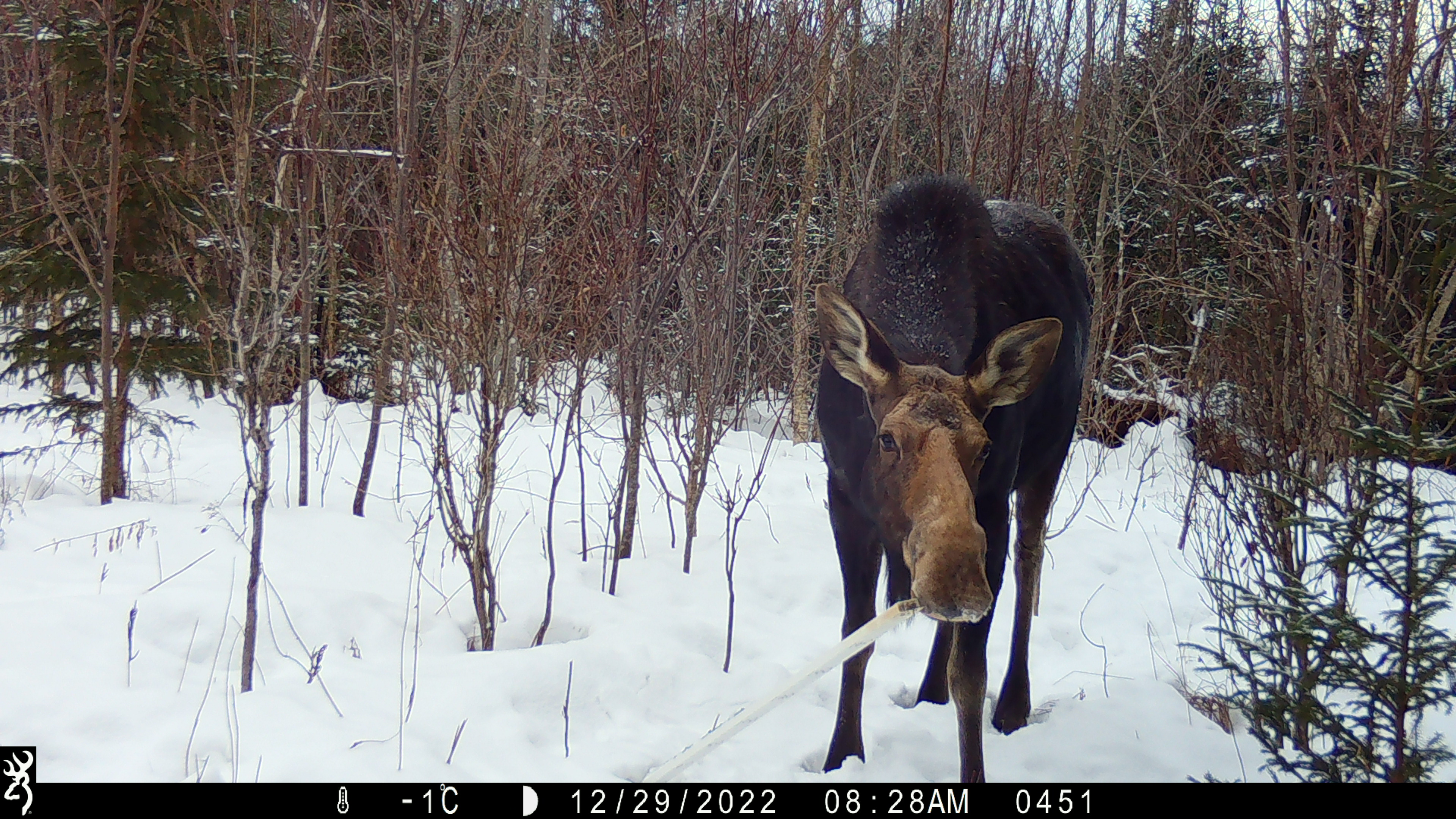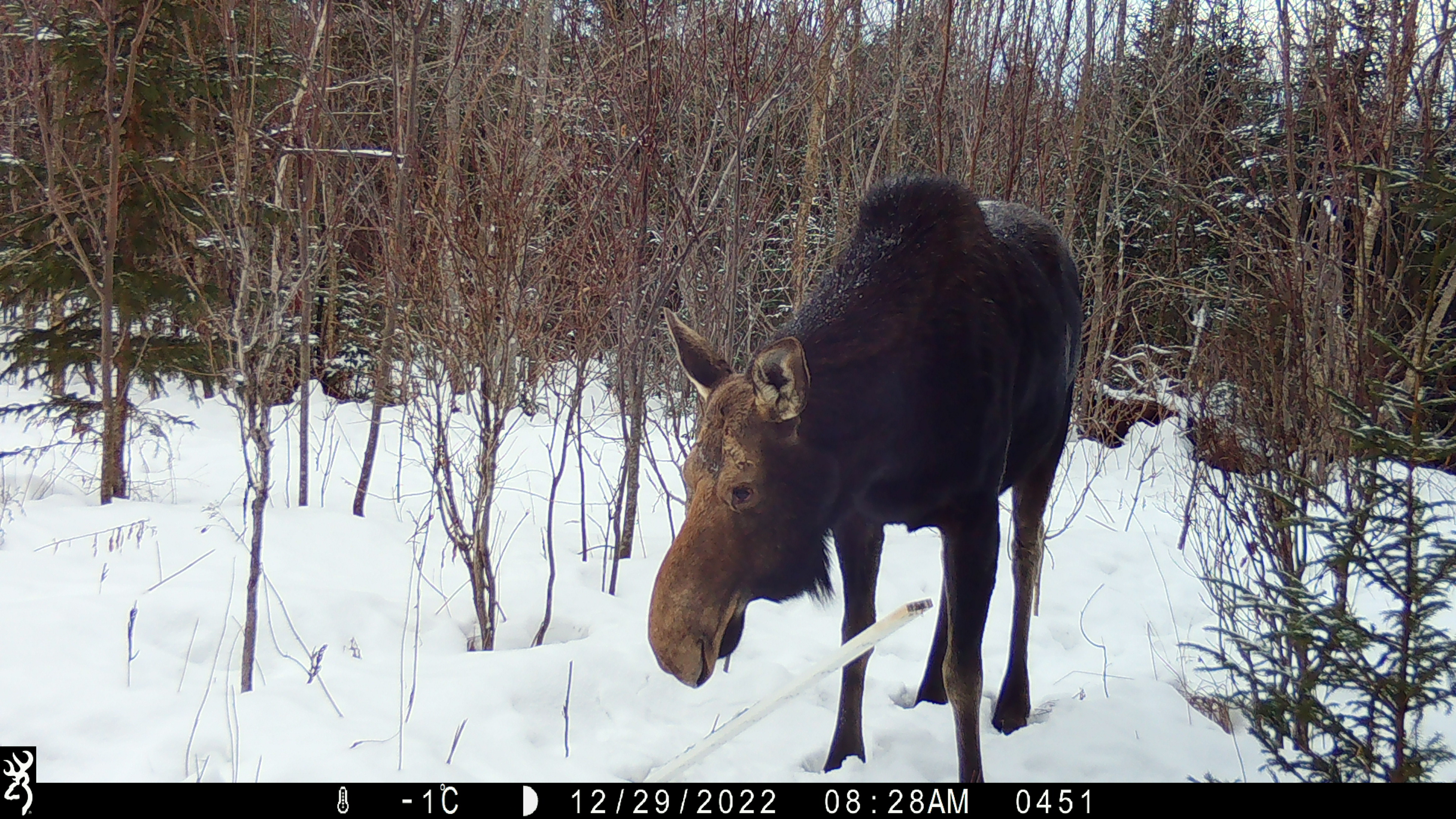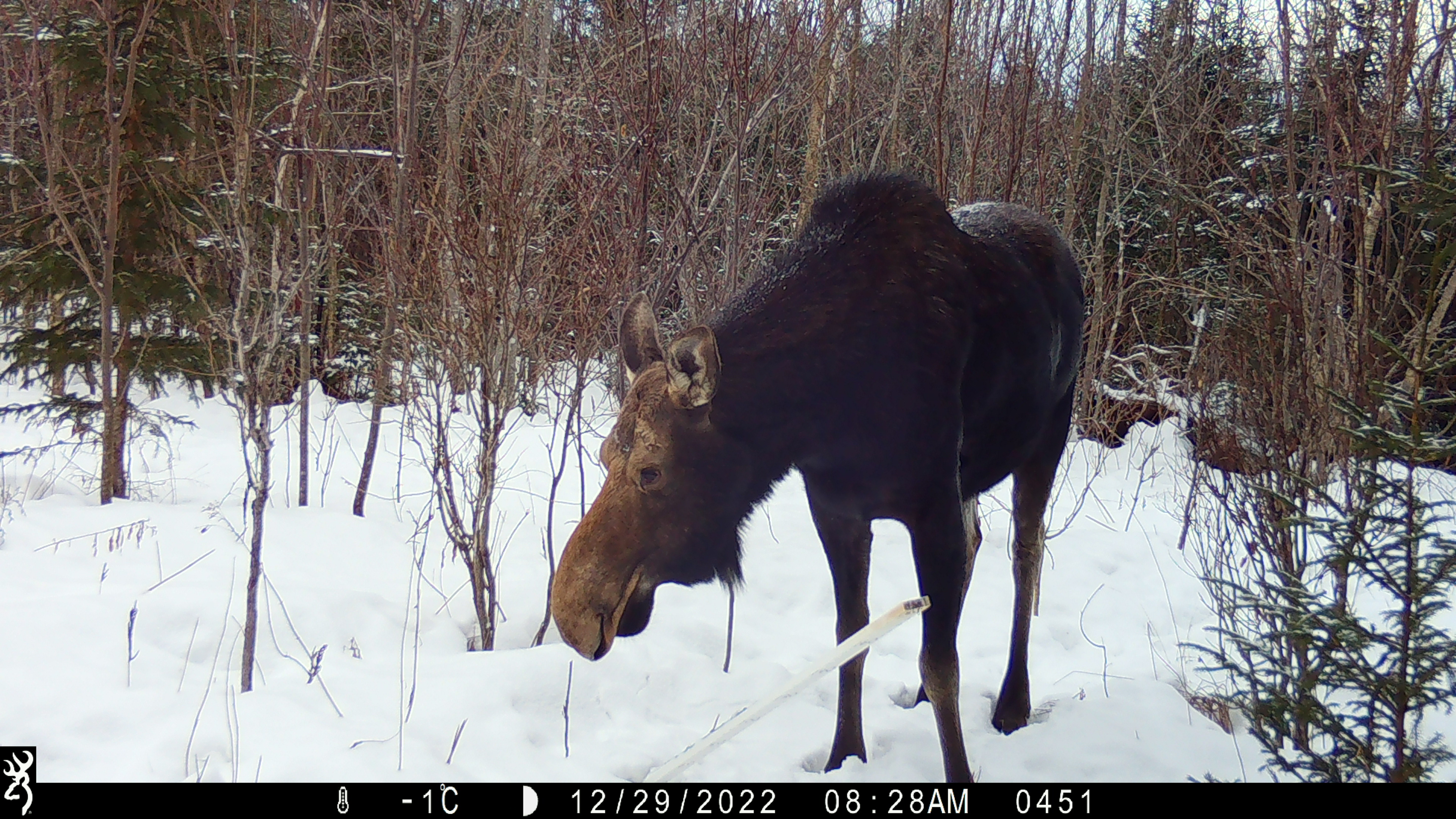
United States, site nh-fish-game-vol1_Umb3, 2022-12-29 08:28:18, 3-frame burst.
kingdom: Animalia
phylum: Chordata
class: Mammalia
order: Artiodactyla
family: Cervidae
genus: Alces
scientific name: Alces alces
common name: moose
Moose (Alces alces).